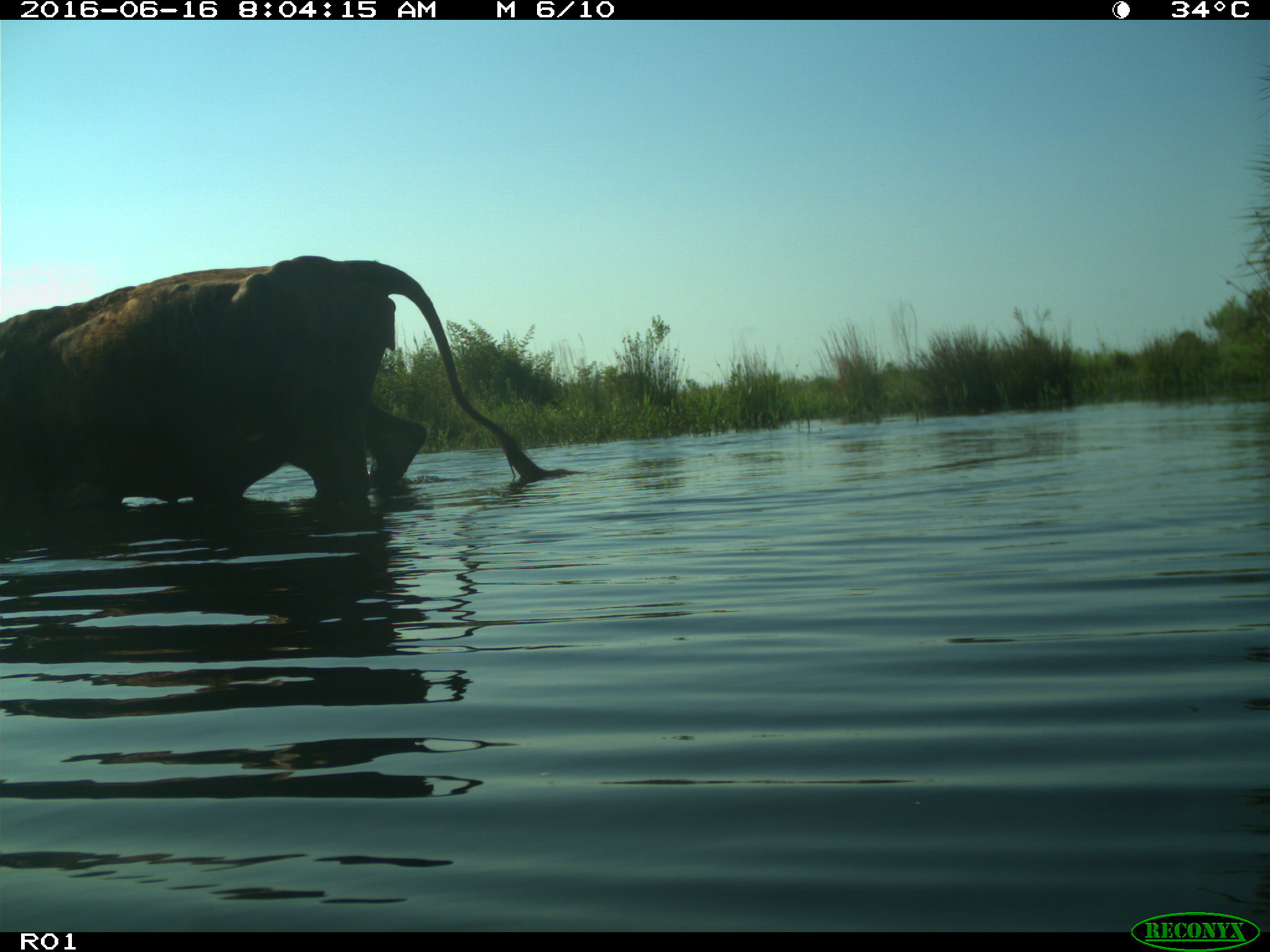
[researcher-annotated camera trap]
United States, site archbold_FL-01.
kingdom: Animalia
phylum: Chordata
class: Mammalia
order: Artiodactyla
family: Bovidae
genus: Bos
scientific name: Bos taurus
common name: domestic cow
Bos taurus (domestic cow).